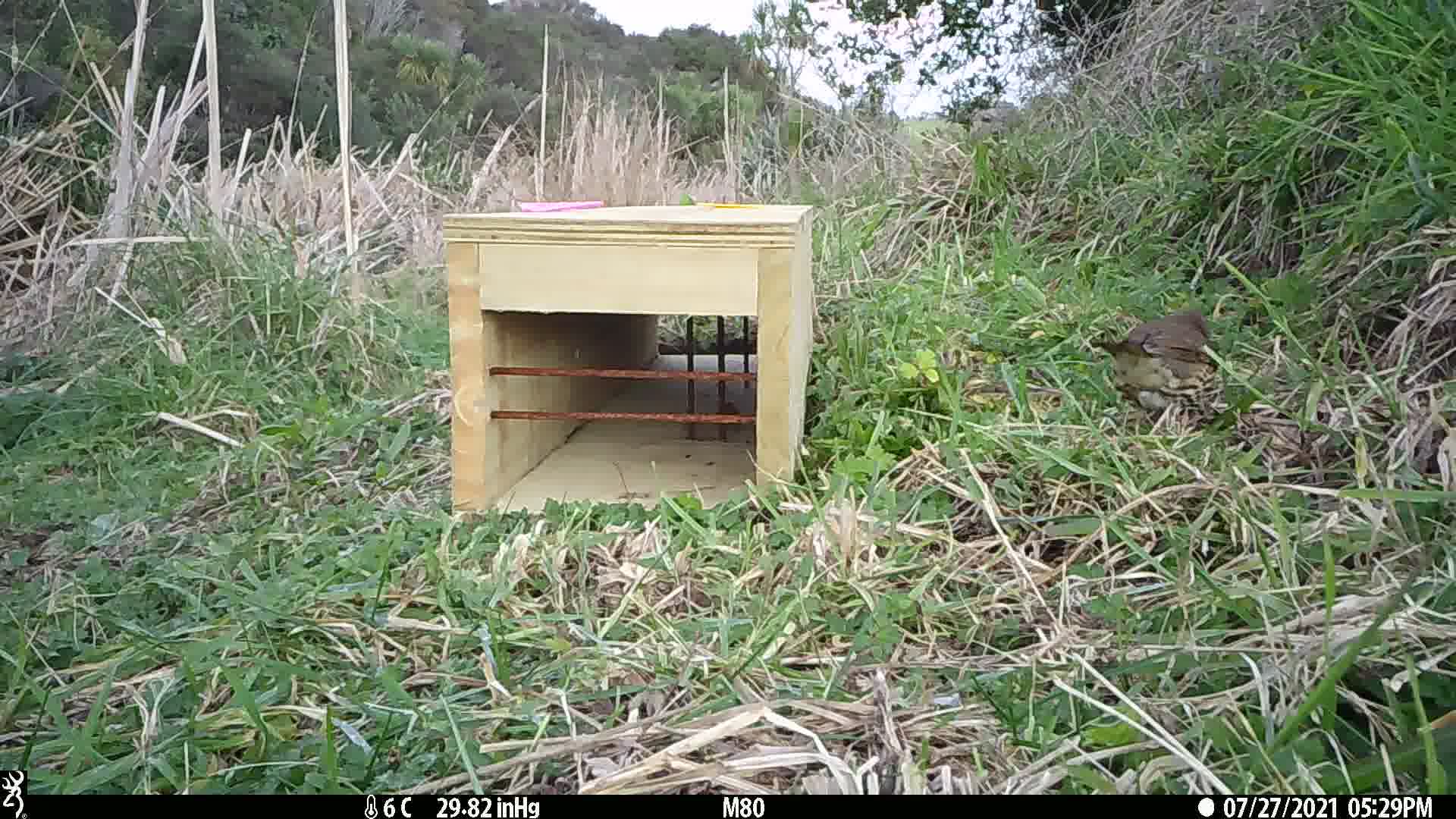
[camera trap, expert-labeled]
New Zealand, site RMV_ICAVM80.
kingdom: Animalia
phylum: Chordata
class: Aves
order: Passeriformes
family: Turdidae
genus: Turdus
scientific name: Turdus philomelos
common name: song thrush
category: thrush